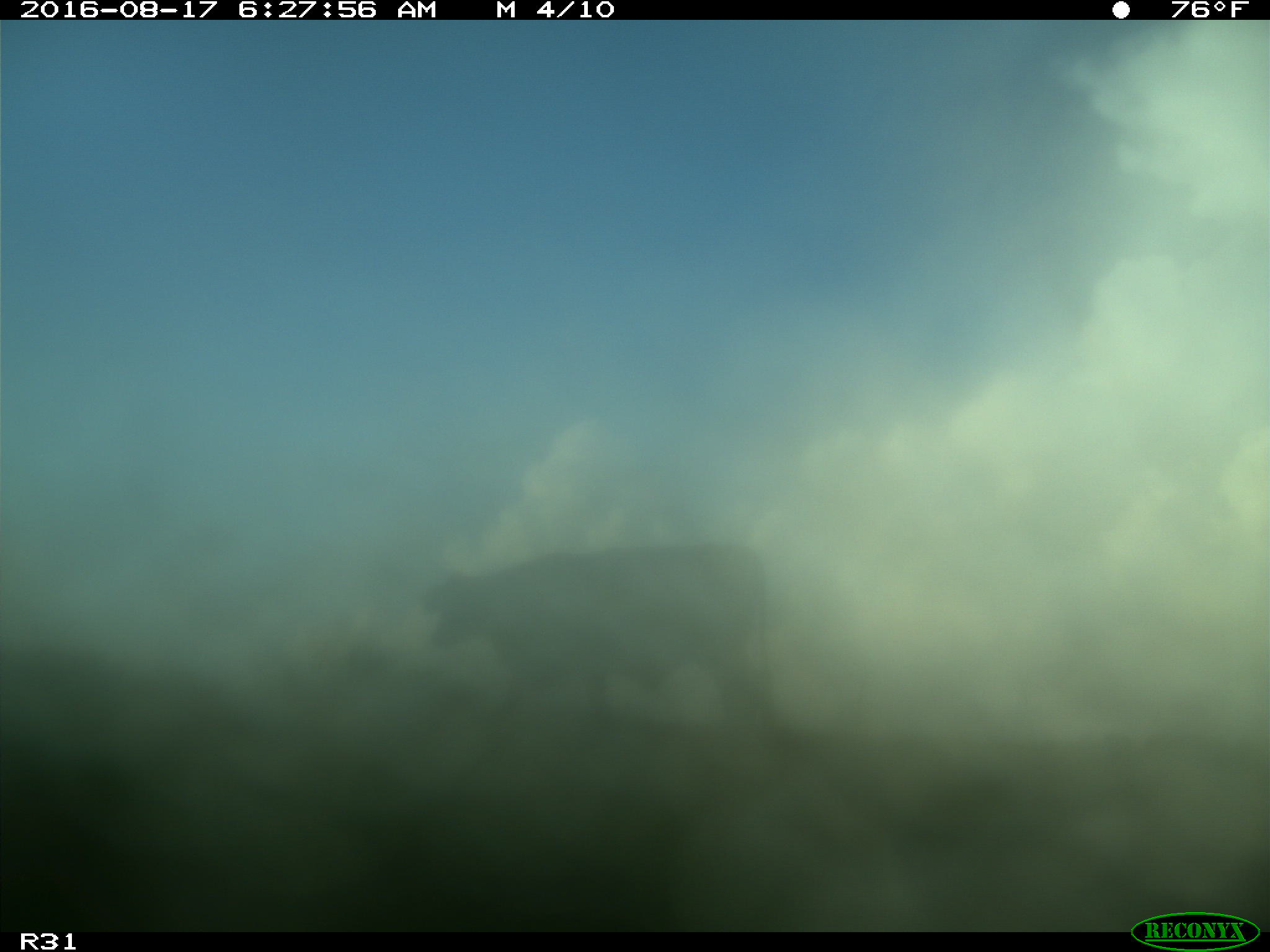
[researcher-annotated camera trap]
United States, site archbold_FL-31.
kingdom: Animalia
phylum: Chordata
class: Mammalia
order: Artiodactyla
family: Bovidae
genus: Bos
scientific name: Bos taurus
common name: domestic cow